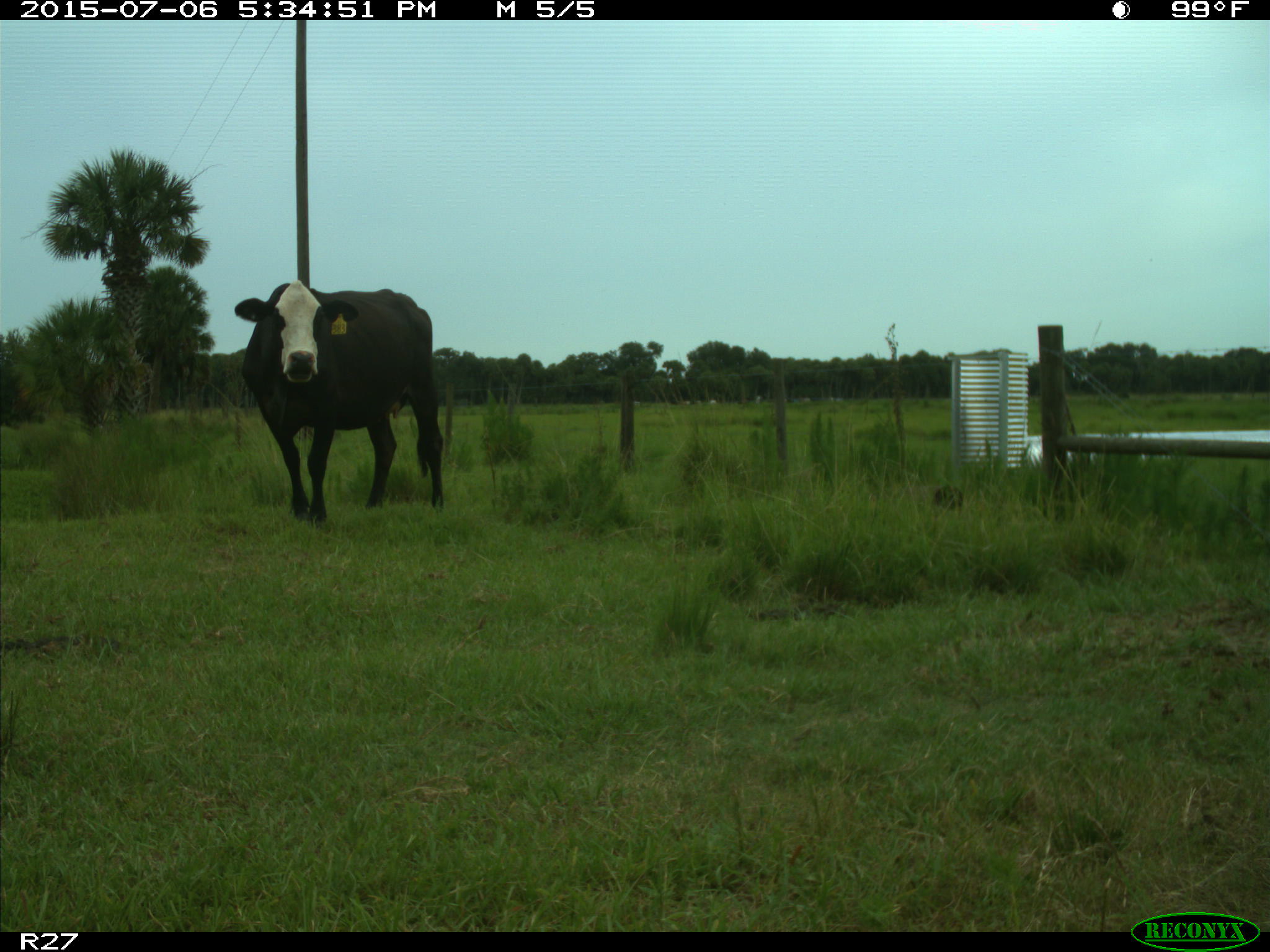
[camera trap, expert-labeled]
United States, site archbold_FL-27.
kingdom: Animalia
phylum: Chordata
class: Mammalia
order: Artiodactyla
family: Bovidae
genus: Bos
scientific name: Bos taurus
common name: domestic cow